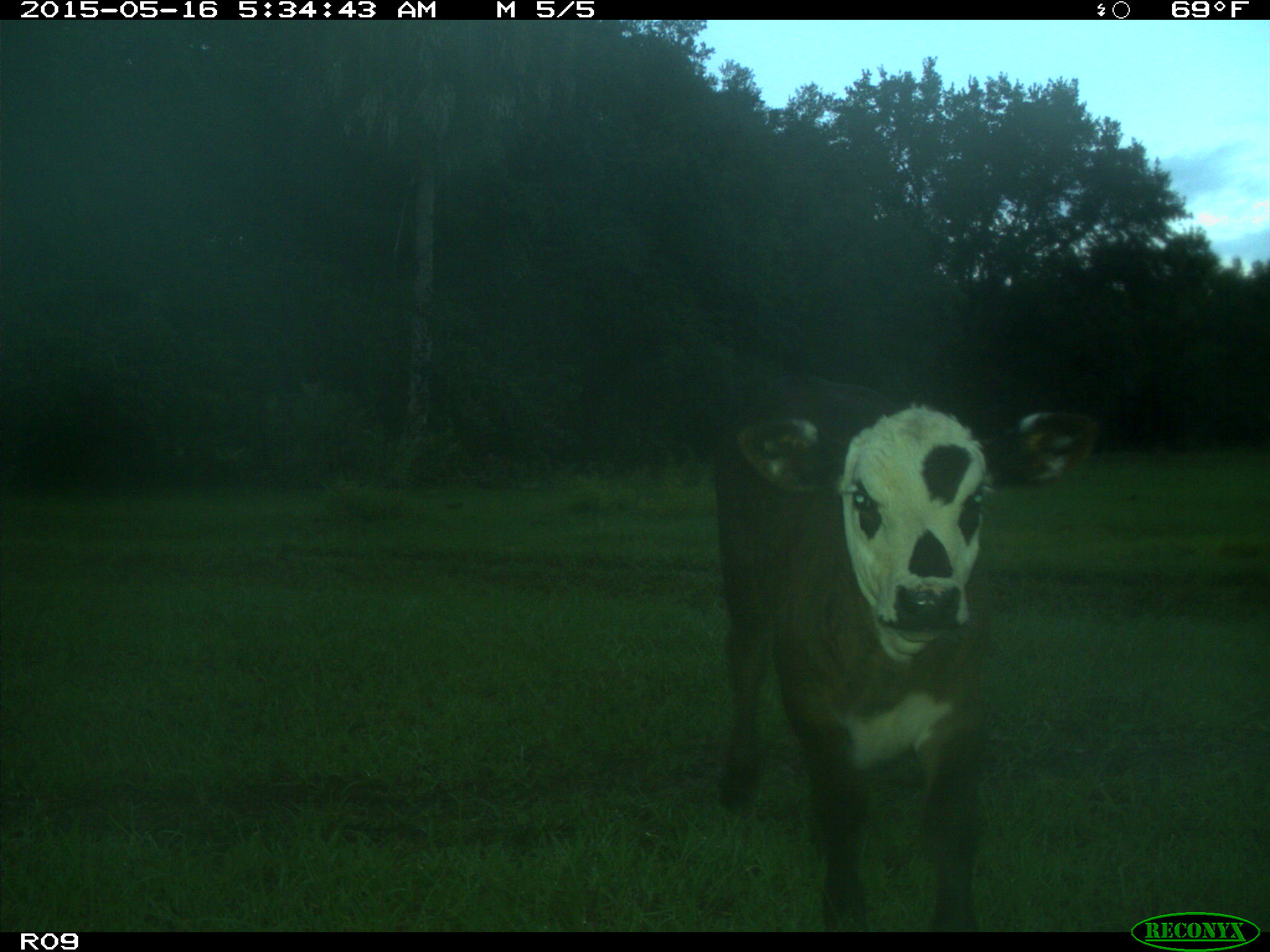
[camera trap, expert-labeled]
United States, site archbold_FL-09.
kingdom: Animalia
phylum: Chordata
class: Mammalia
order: Artiodactyla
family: Bovidae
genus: Bos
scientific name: Bos taurus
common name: domestic cow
Bos taurus (domestic cow).